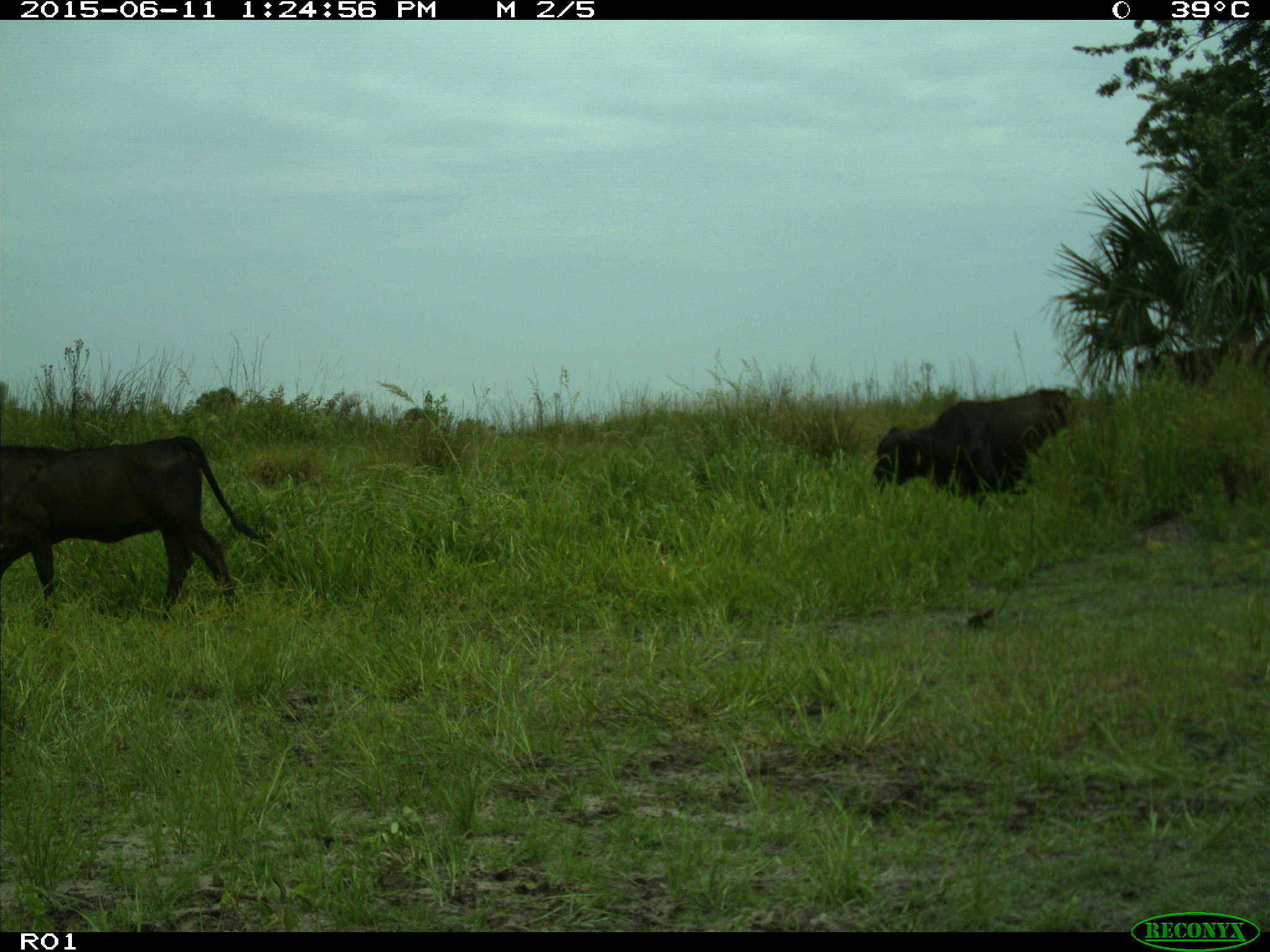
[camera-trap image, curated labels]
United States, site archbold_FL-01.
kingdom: Animalia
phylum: Chordata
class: Mammalia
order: Artiodactyla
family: Bovidae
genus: Bos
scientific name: Bos taurus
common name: domestic cow